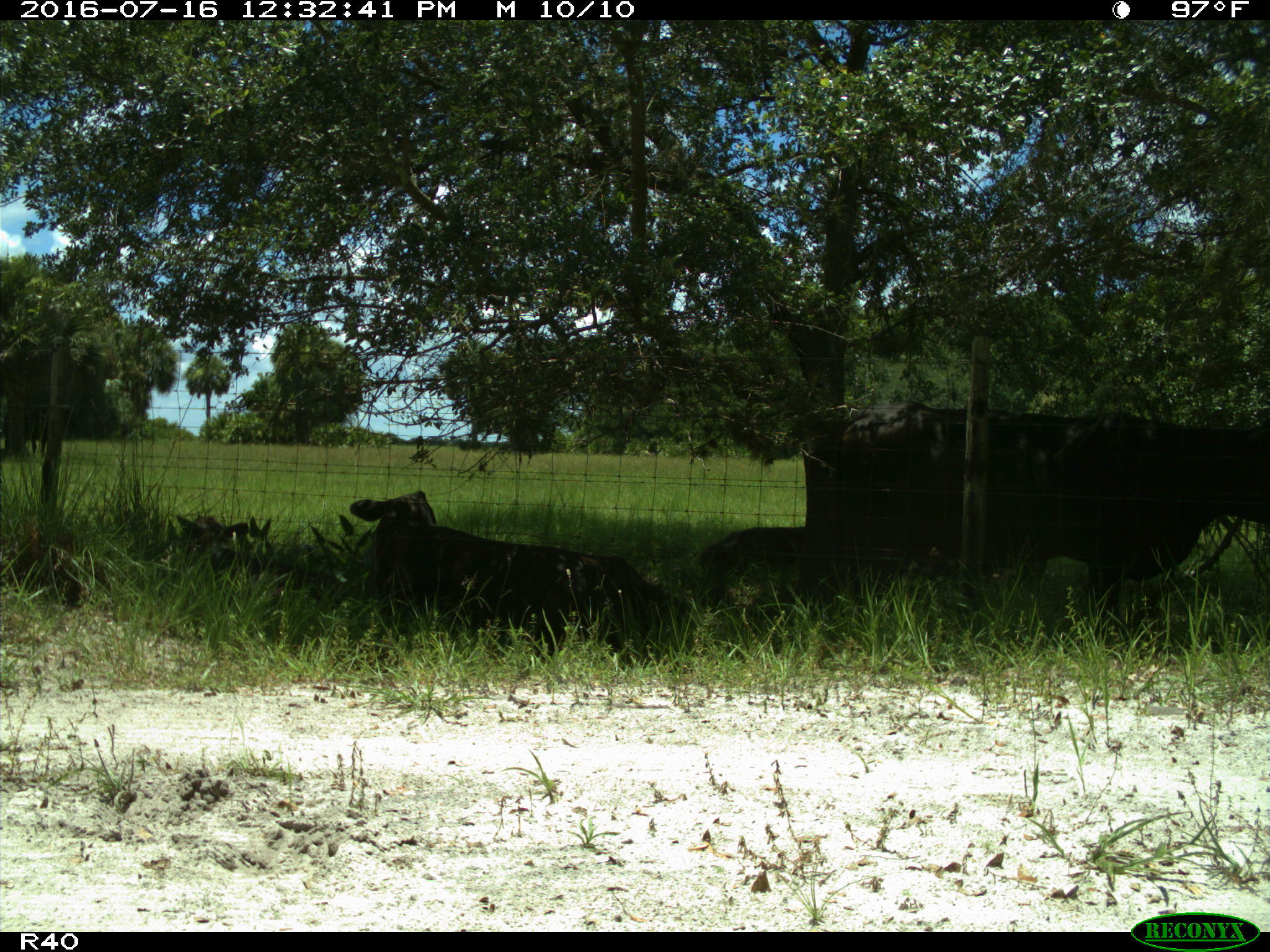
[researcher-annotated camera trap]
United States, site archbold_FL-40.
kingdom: Animalia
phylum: Chordata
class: Mammalia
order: Artiodactyla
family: Bovidae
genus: Bos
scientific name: Bos taurus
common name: domestic cow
Bos taurus (domestic cow).